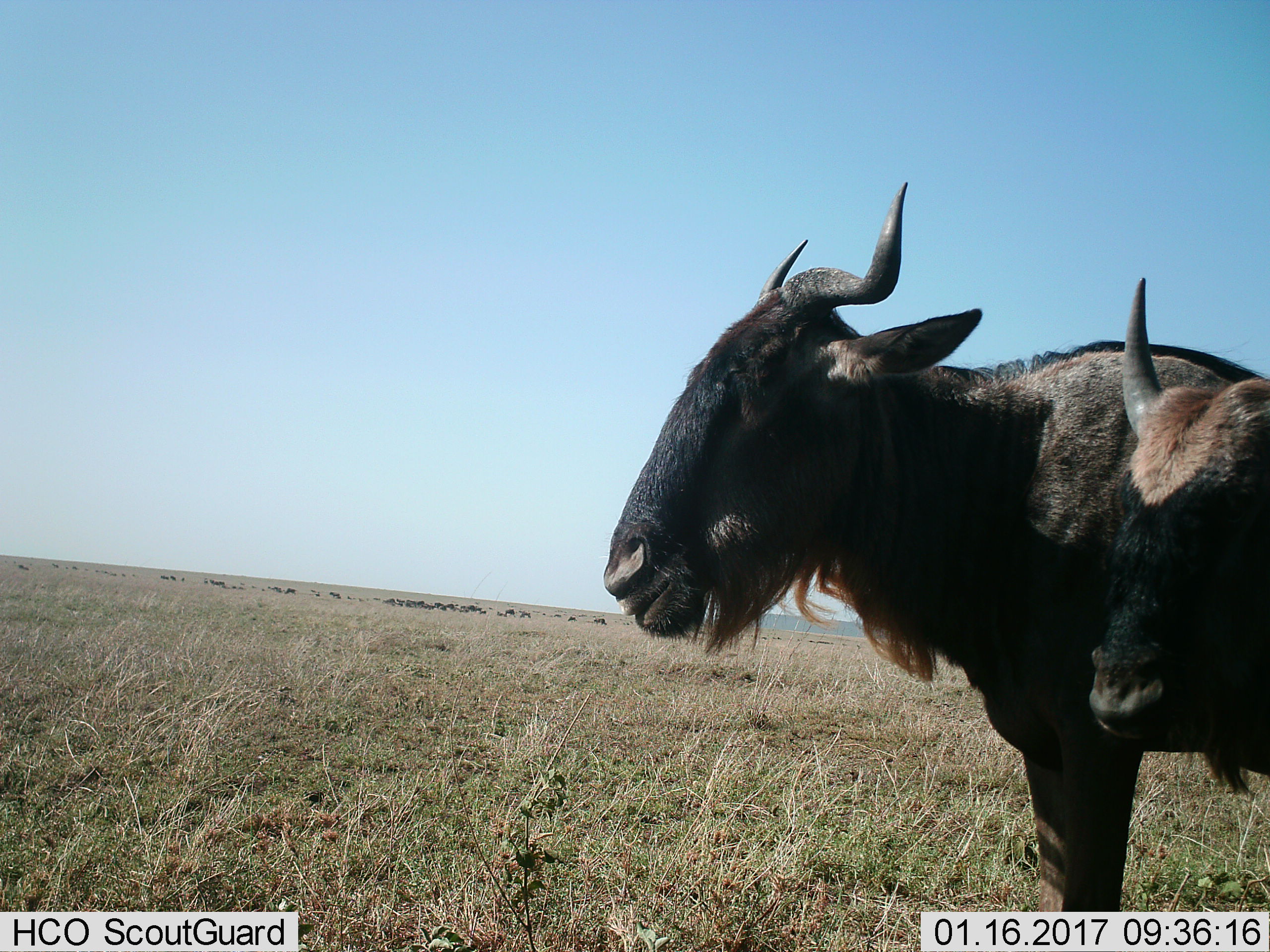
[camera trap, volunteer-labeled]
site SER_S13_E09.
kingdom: Animalia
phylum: Chordata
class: Mammalia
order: Artiodactyla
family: Bovidae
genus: Connochaetes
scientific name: Connochaetes taurinus taurinus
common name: blue wildebeest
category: wildebeestblue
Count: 2.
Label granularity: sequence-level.